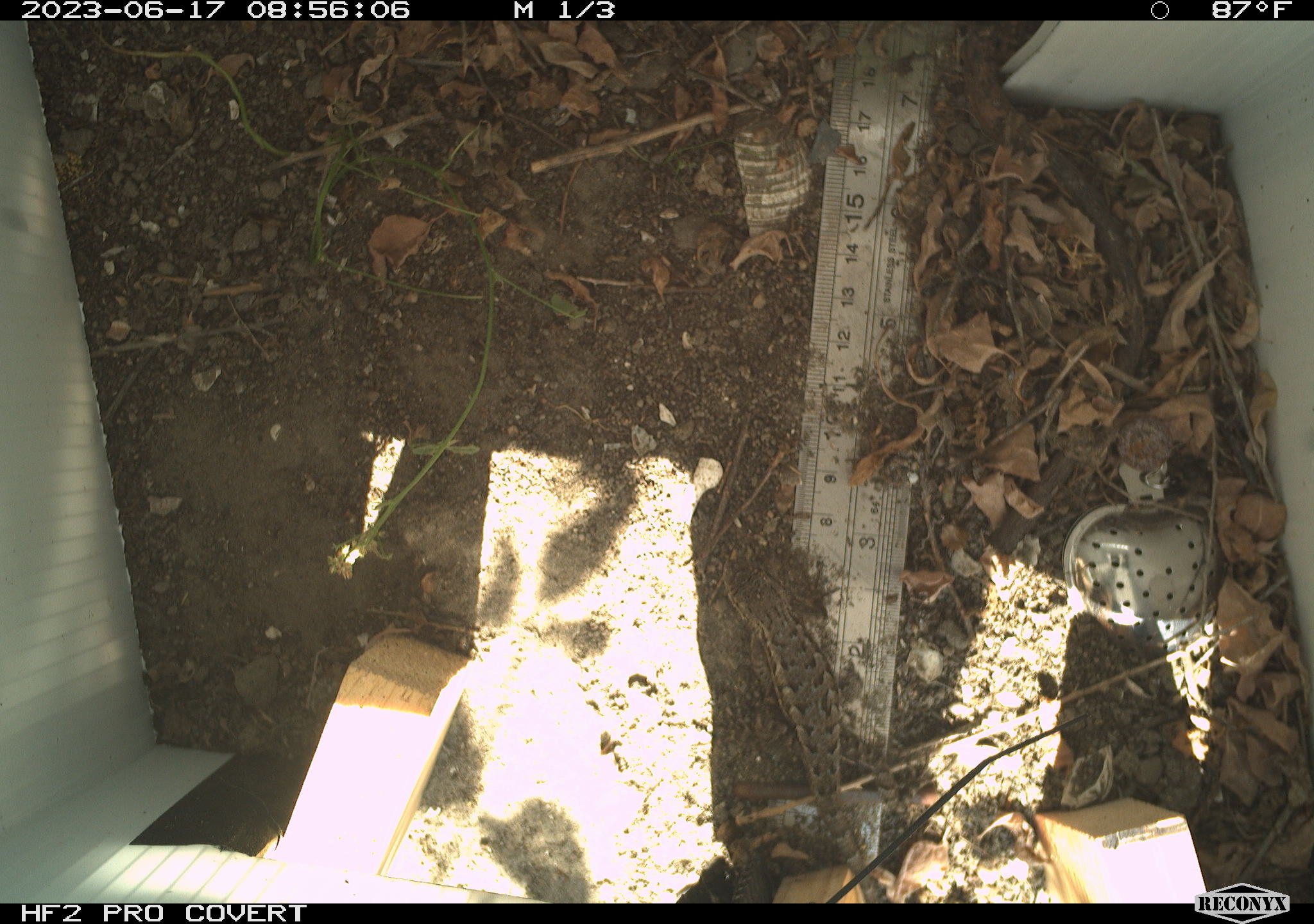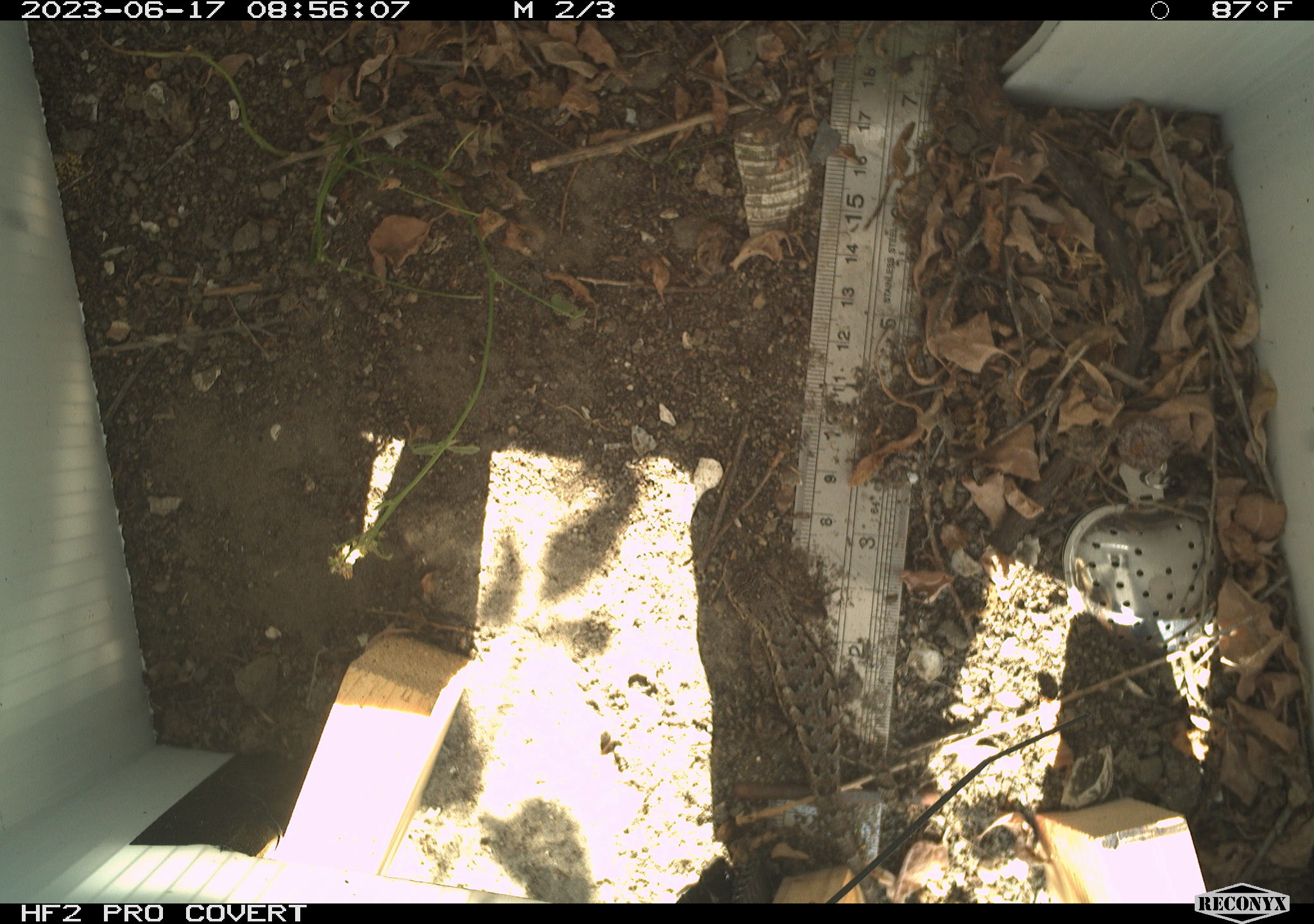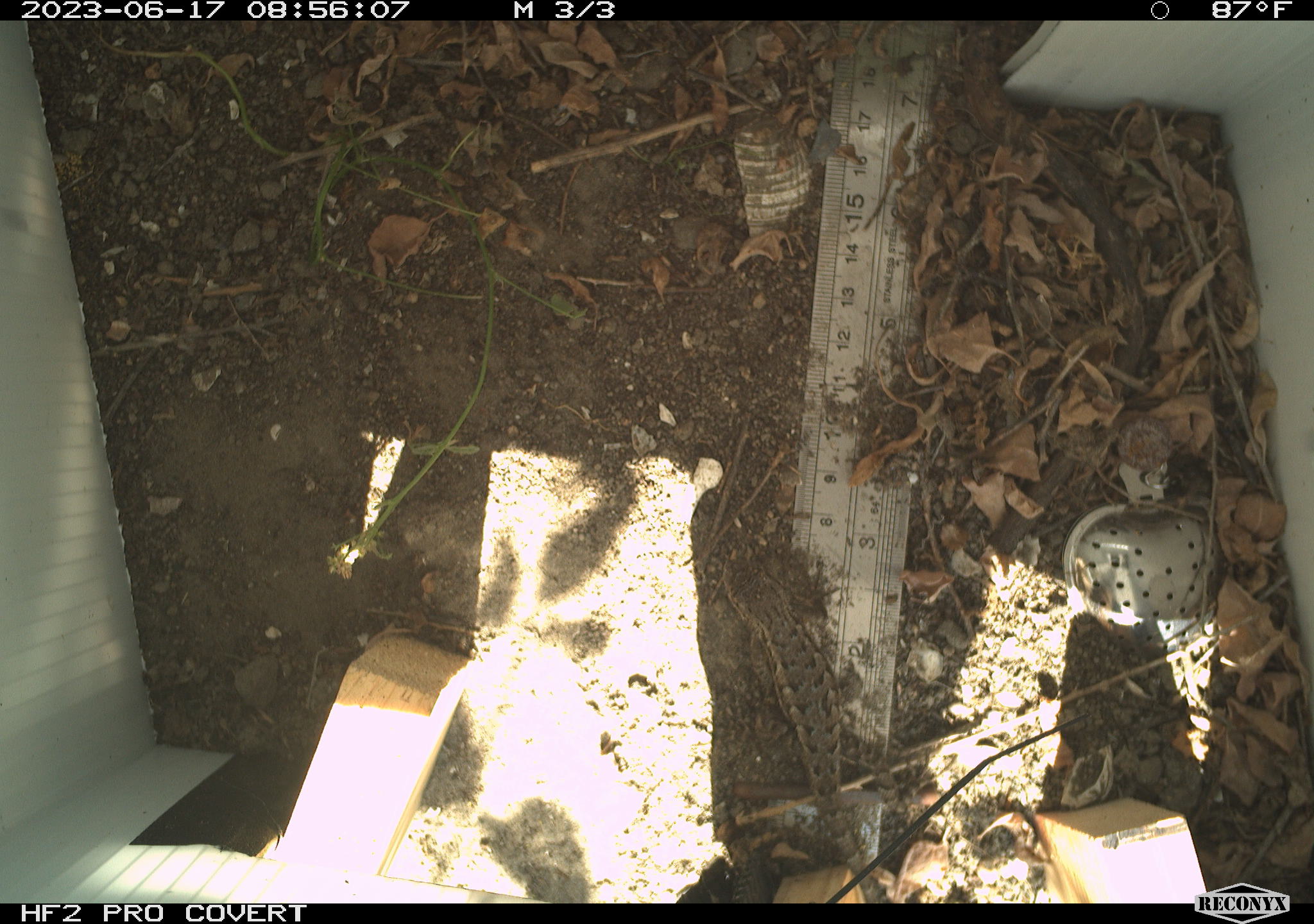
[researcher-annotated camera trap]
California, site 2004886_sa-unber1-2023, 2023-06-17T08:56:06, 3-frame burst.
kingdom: Animalia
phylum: Chordata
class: Reptilia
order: Squamata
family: Phrynosomatidae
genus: Sceloporus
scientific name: Sceloporus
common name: spiny lizards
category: sceloporus species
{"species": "sceloporus species (spiny lizards) (Sceloporus)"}